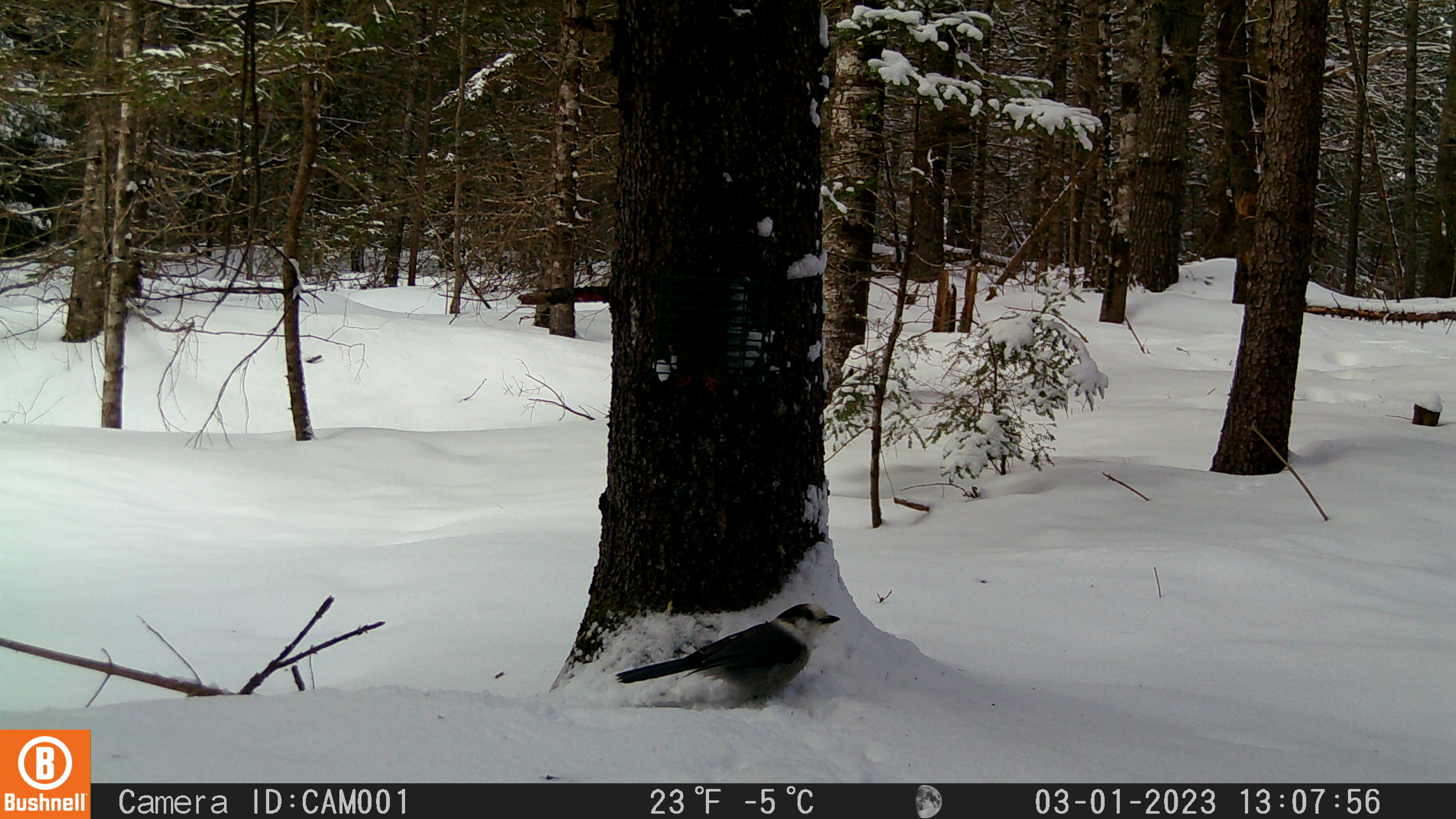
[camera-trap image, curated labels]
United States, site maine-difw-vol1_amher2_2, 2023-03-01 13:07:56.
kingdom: Animalia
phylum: Chordata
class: Aves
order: Passeriformes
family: Corvidae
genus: Perisoreus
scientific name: Perisoreus canadensis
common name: canada jay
Canada jay (Perisoreus canadensis).